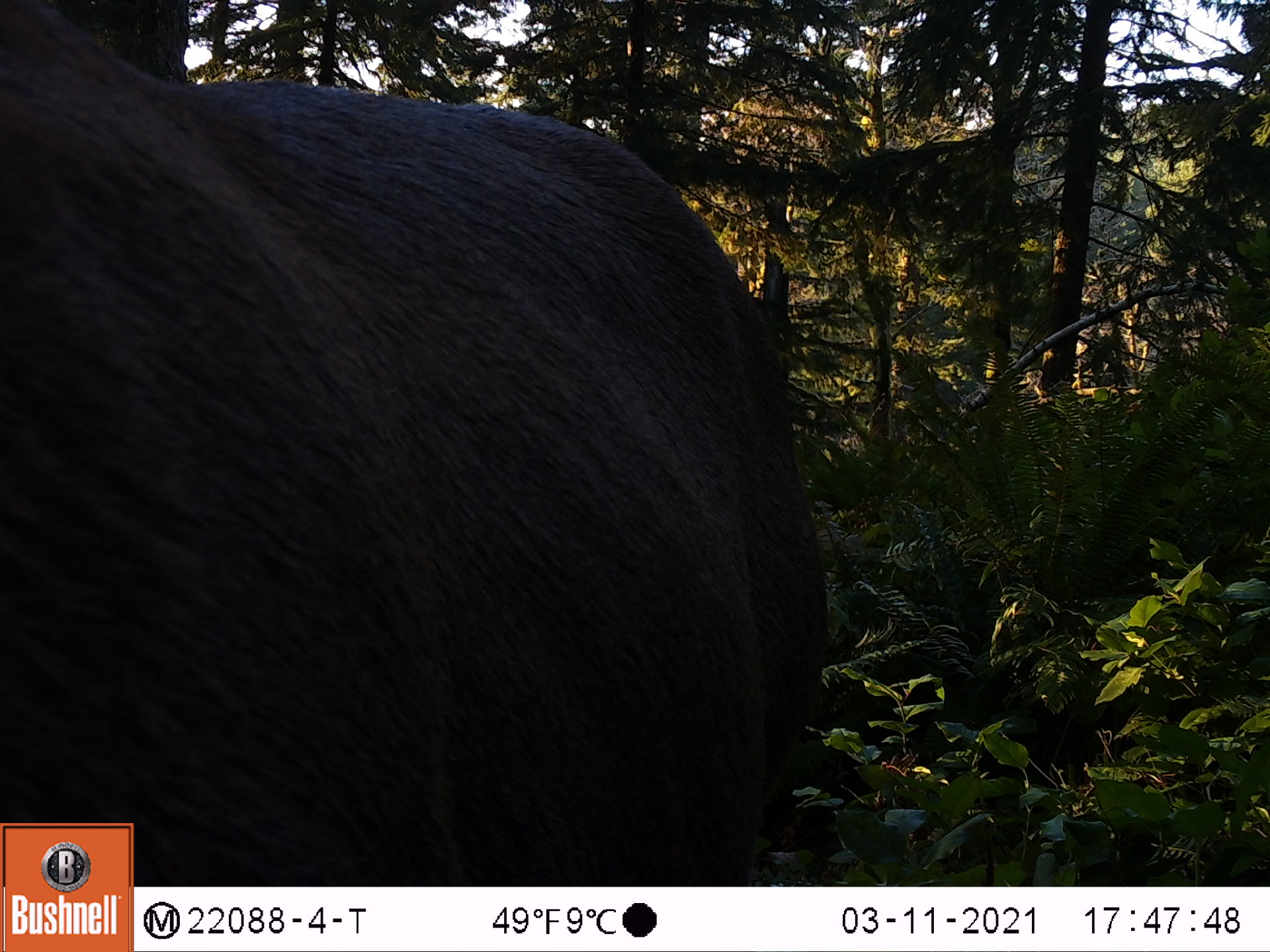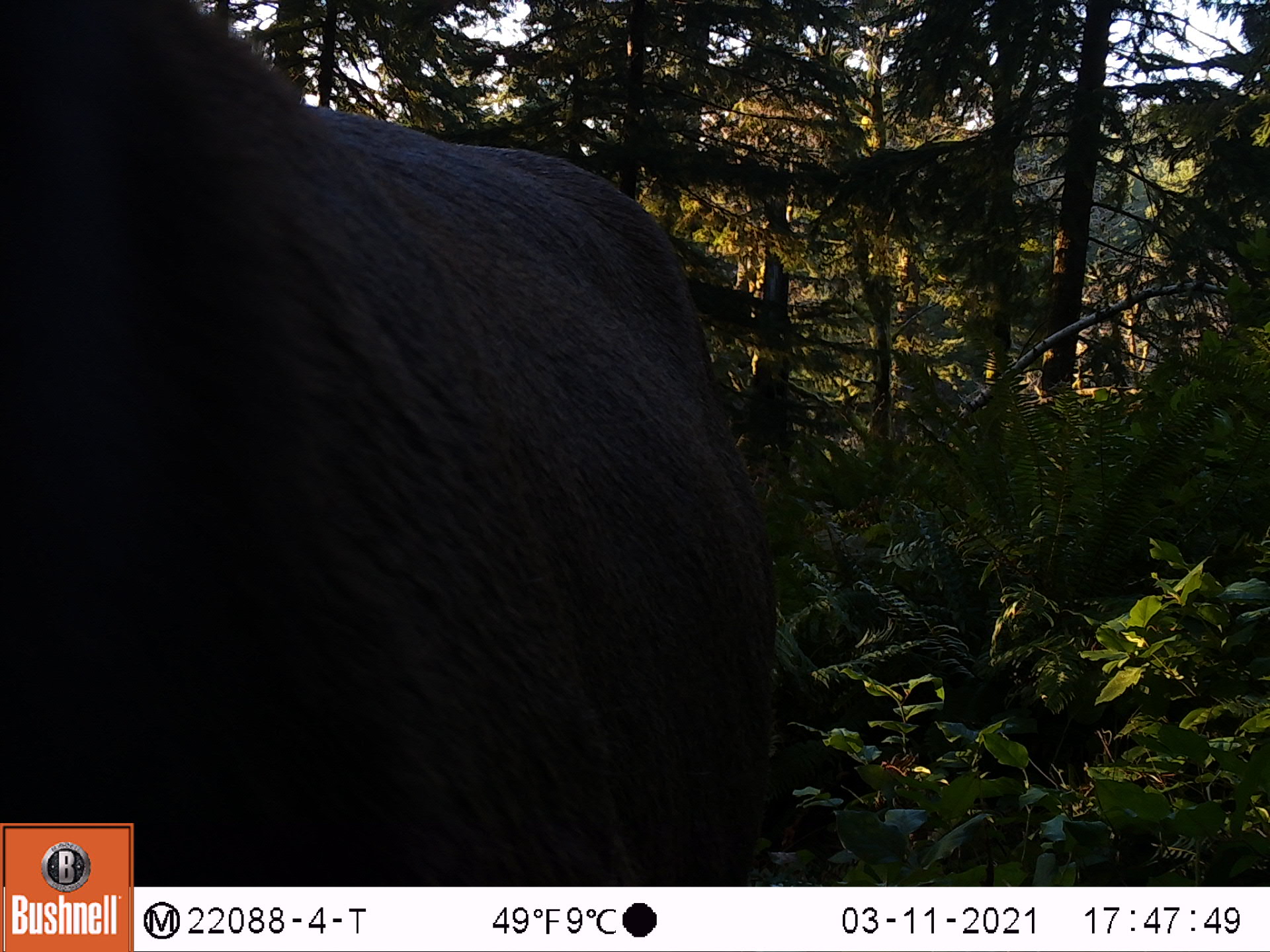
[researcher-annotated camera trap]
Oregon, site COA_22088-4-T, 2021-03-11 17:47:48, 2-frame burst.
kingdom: Animalia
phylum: Chordata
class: Mammalia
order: Artiodactyla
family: Cervidae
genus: Cervus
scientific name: Cervus canadensis roosevelti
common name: roosevelt elk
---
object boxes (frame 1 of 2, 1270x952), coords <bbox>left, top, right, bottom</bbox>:
roosevelt elk: <bbox>135, 49, 853, 885</bbox>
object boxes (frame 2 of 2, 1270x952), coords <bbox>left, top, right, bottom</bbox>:
roosevelt elk: <bbox>134, 0, 812, 885</bbox>